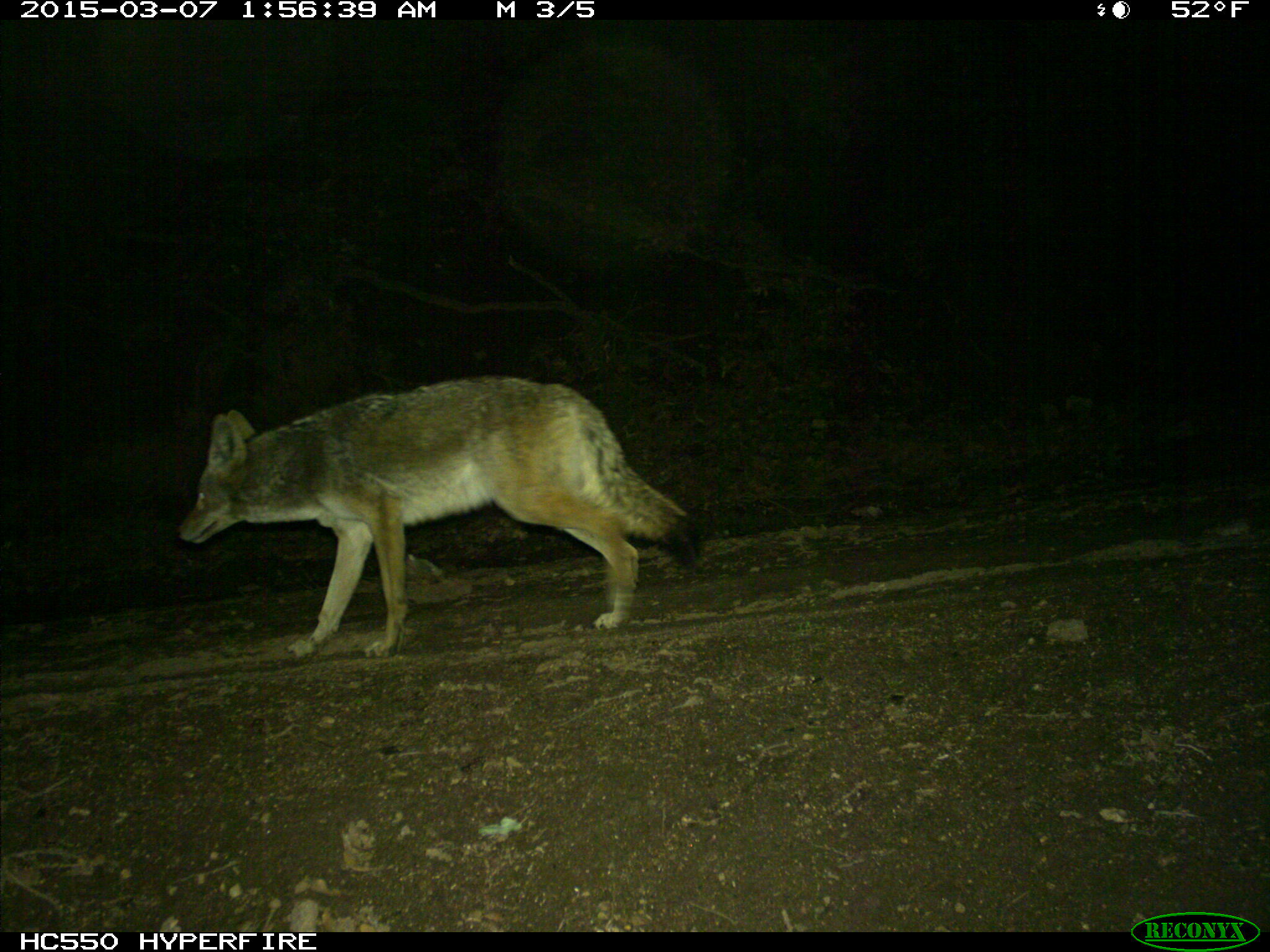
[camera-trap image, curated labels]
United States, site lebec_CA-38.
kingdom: Animalia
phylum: Chordata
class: Mammalia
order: Carnivora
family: Canidae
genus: Canis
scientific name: Canis latrans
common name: coyote